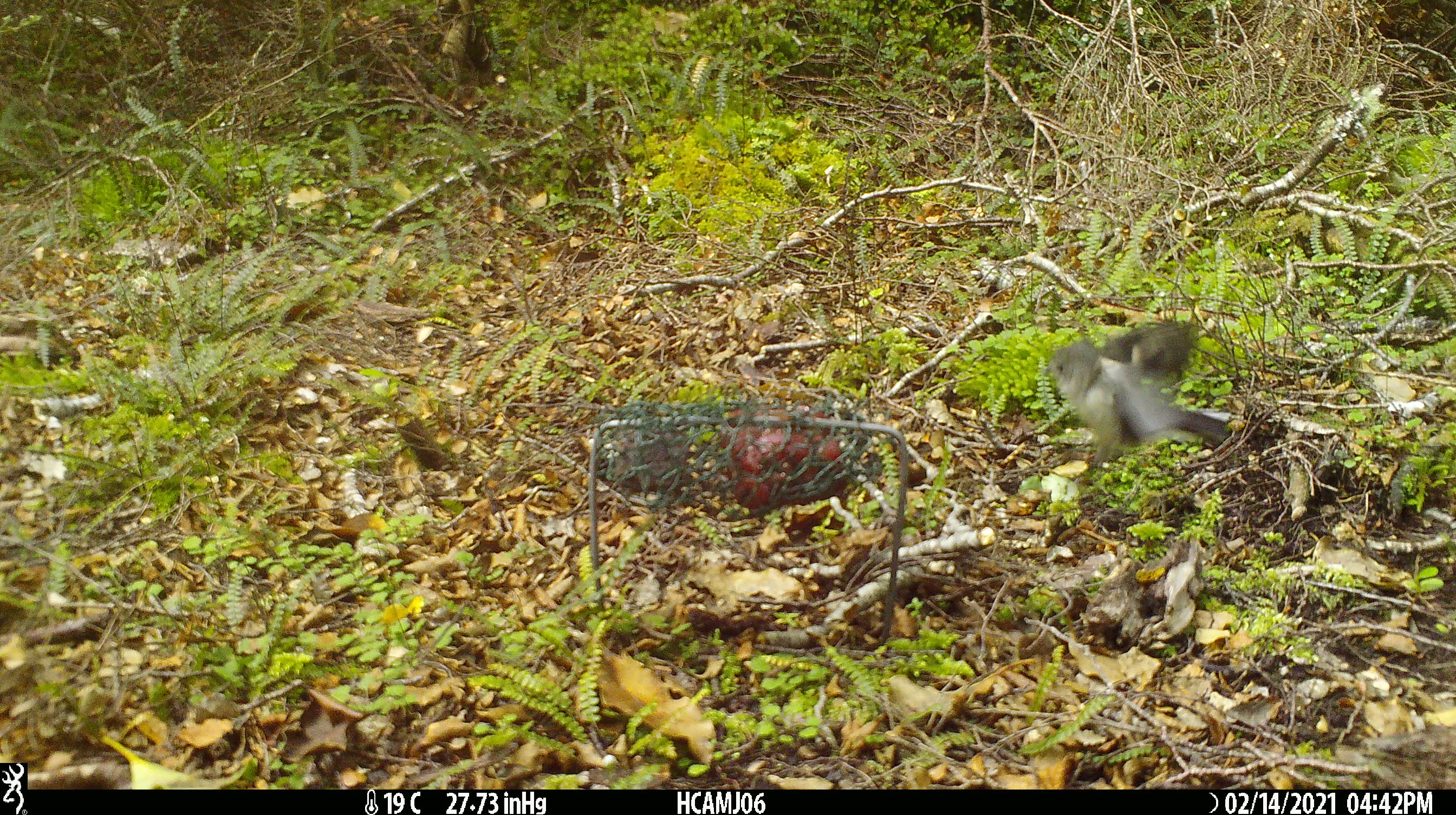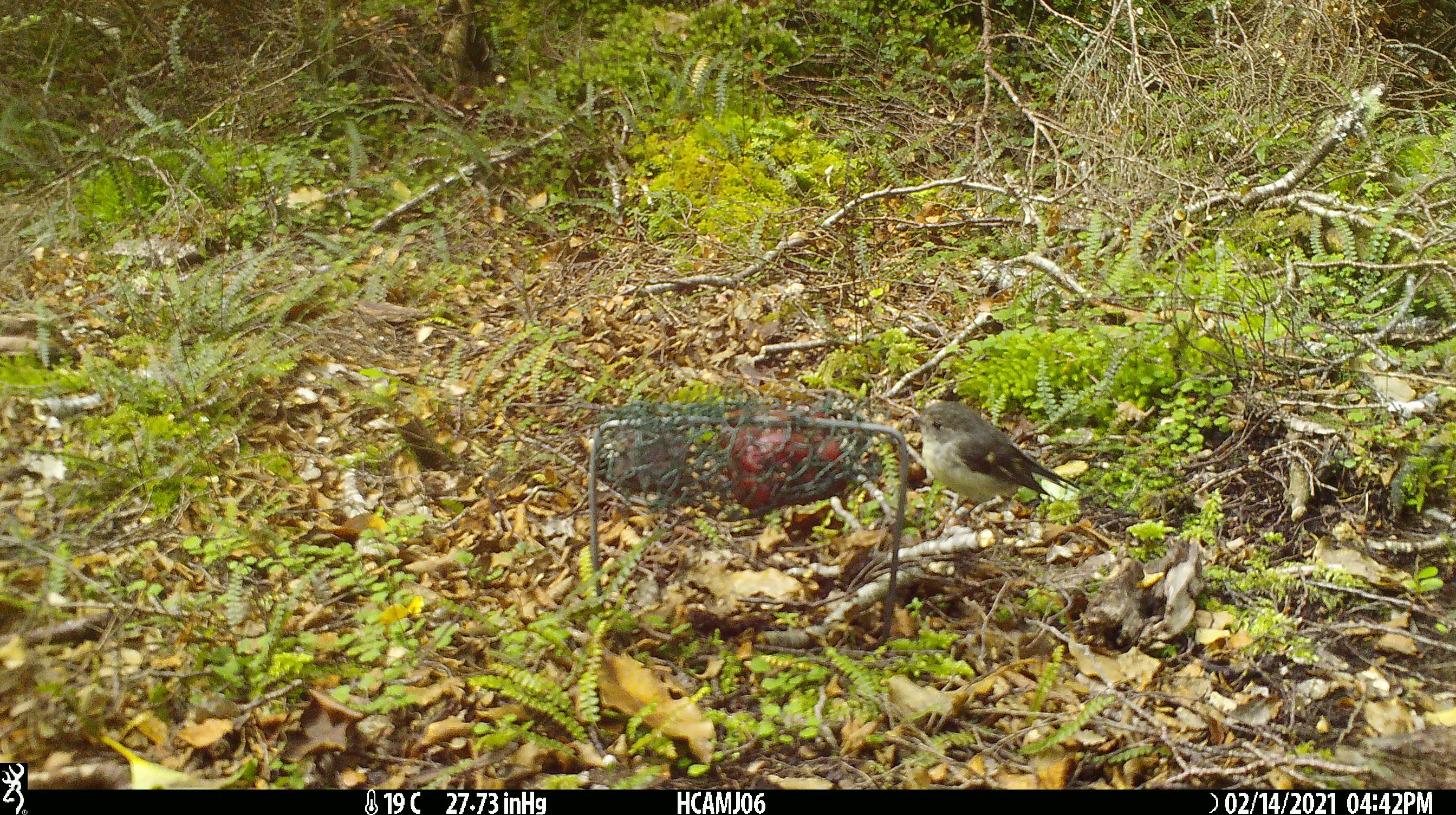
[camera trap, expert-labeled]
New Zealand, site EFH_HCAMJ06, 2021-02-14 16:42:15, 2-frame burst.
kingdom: Animalia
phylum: Chordata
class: Aves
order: Passeriformes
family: Petroicidae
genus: Petroica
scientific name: Petroica macrocephala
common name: tomtit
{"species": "tomtit (Petroica macrocephala)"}